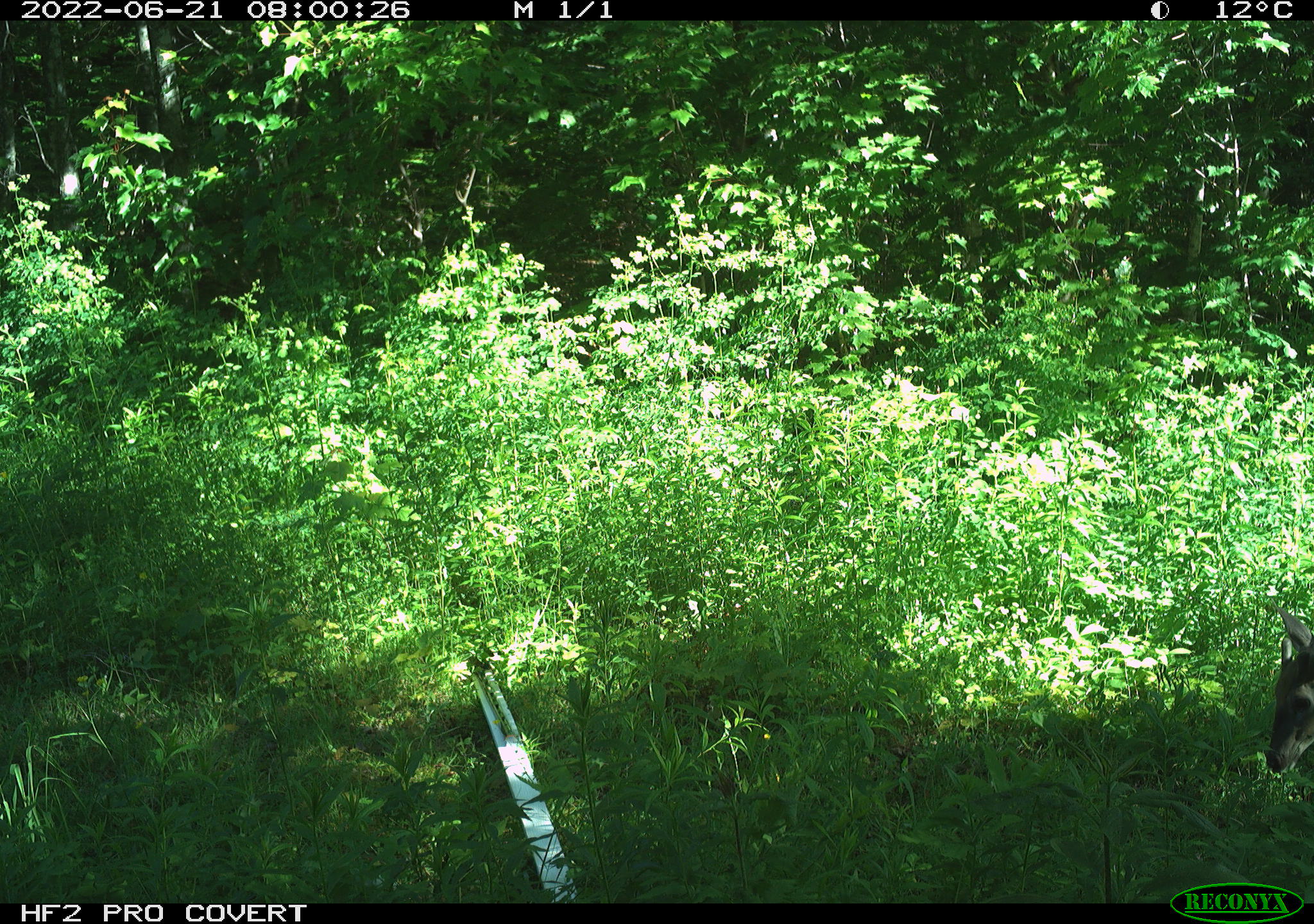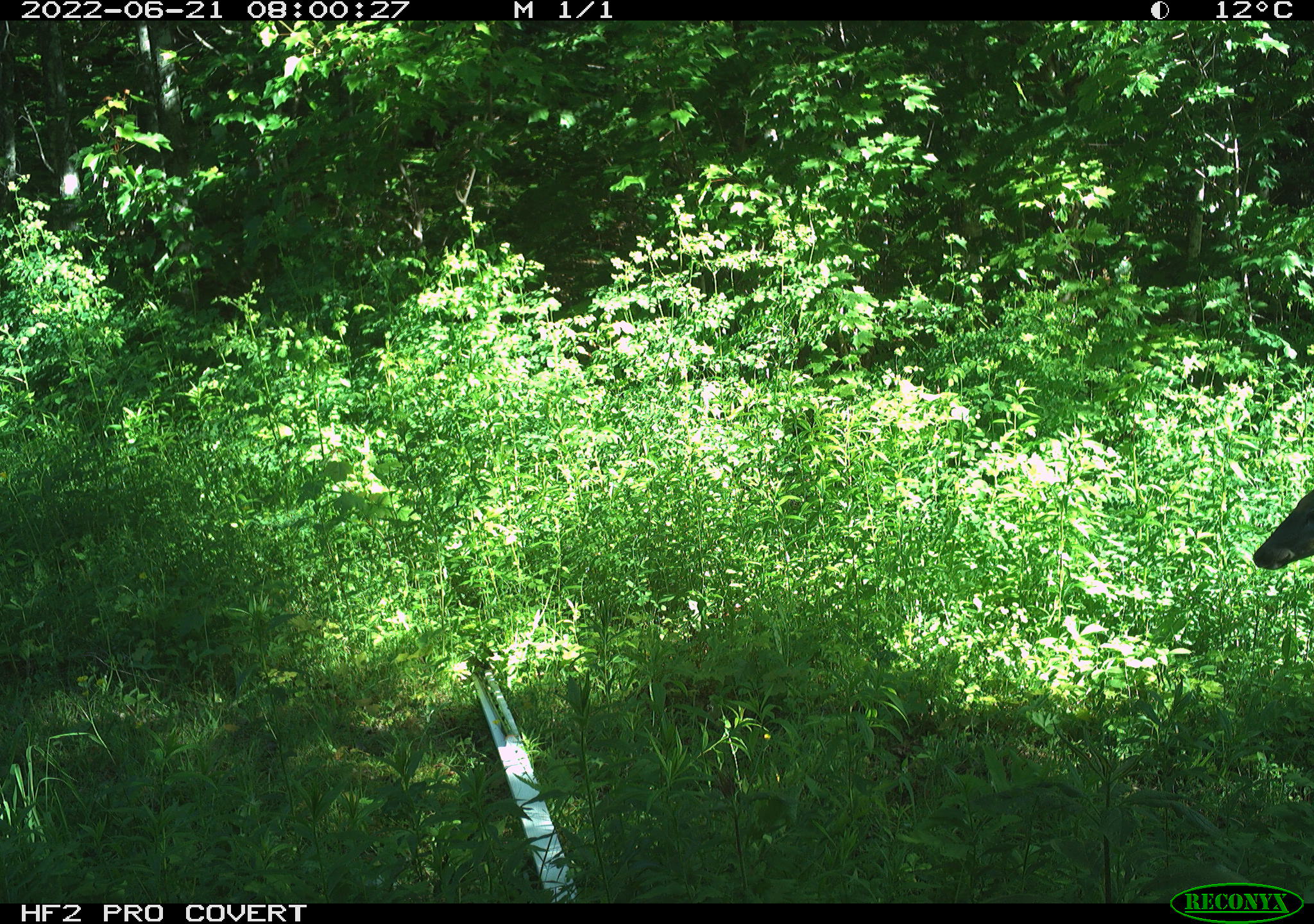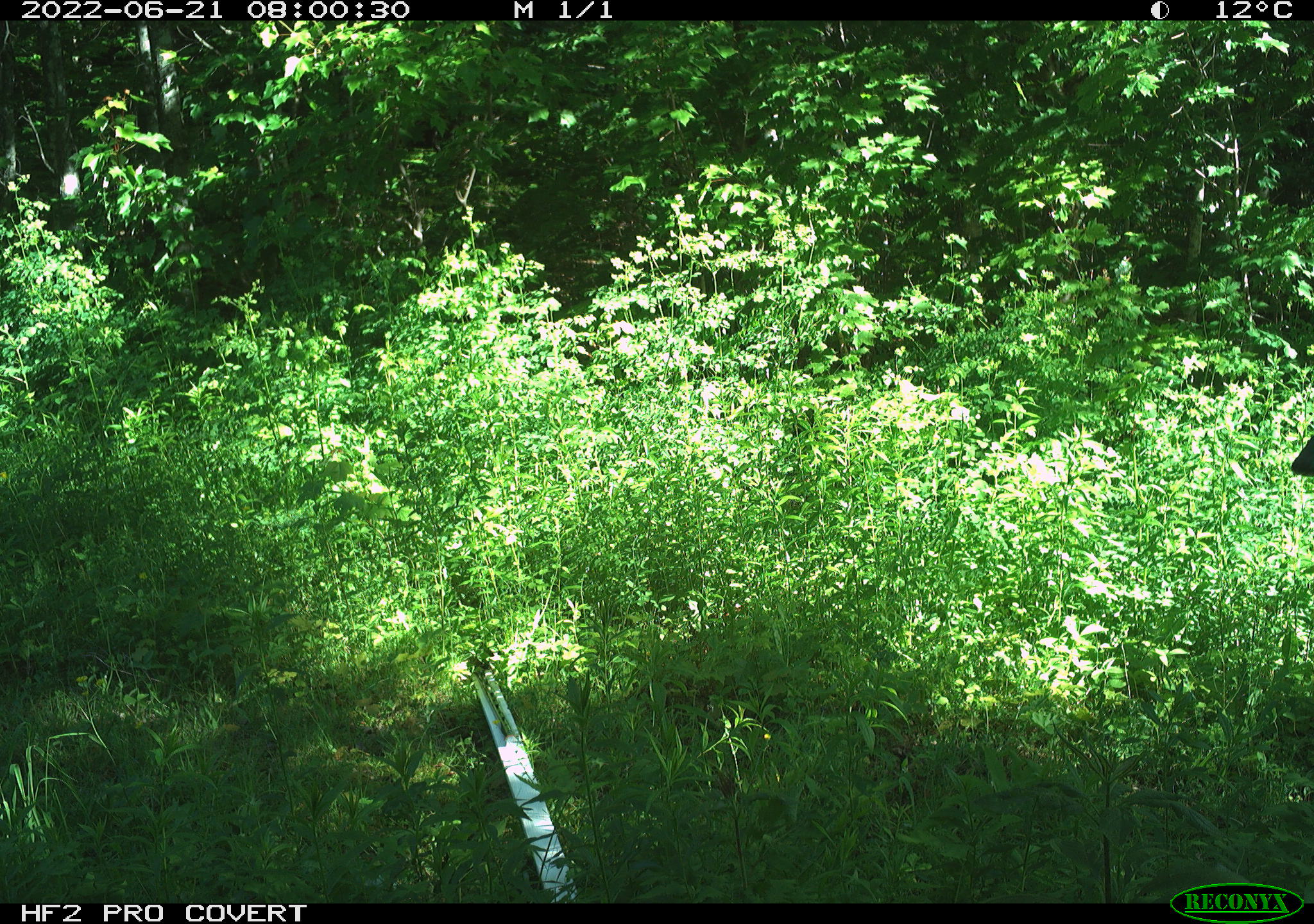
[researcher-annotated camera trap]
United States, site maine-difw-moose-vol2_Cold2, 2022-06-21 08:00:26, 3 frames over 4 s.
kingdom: Animalia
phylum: Chordata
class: Mammalia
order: Artiodactyla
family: Cervidae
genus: Odocoileus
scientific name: Odocoileus virginianus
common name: white-tailed deer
White-tailed deer (Odocoileus virginianus).